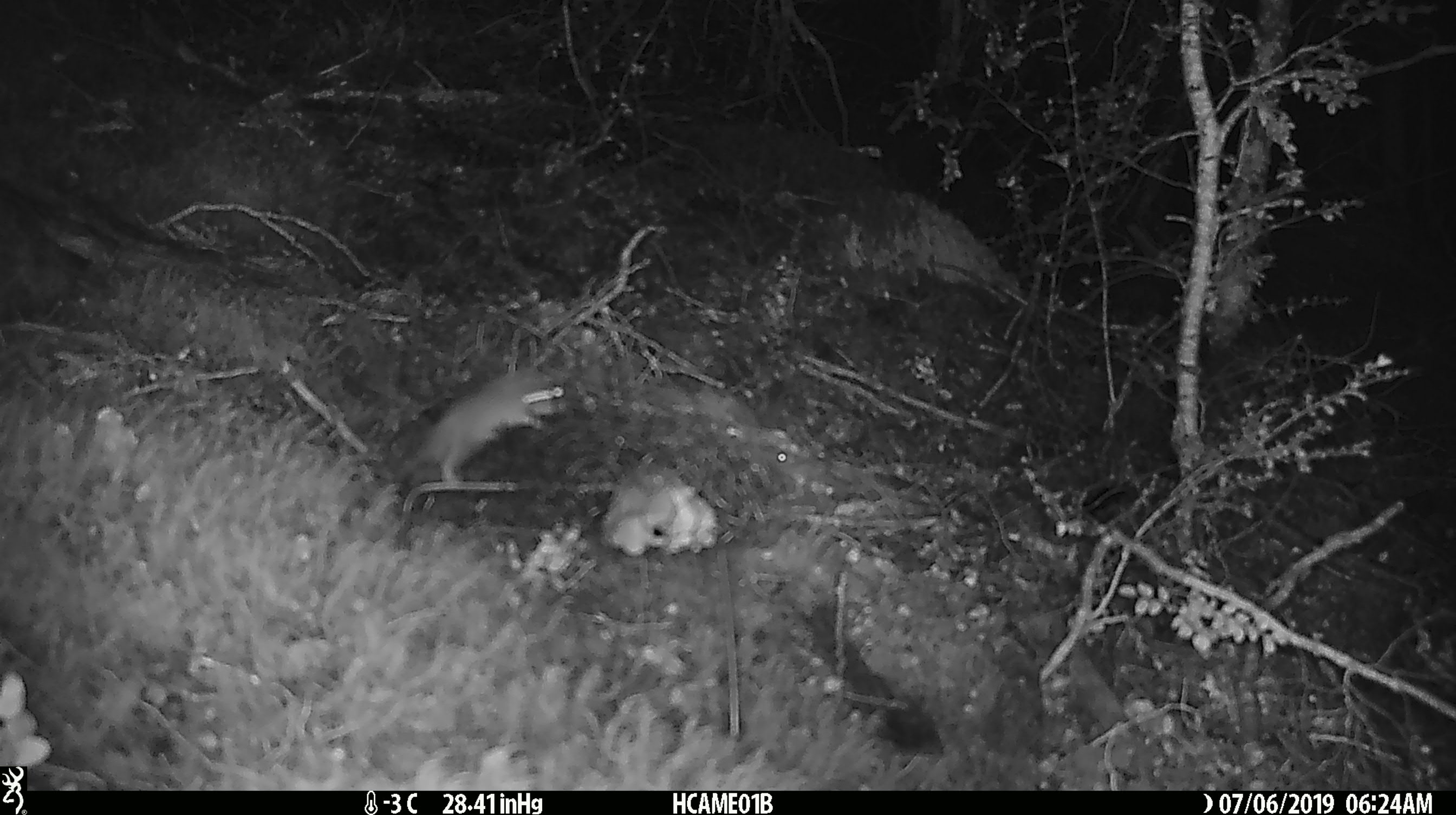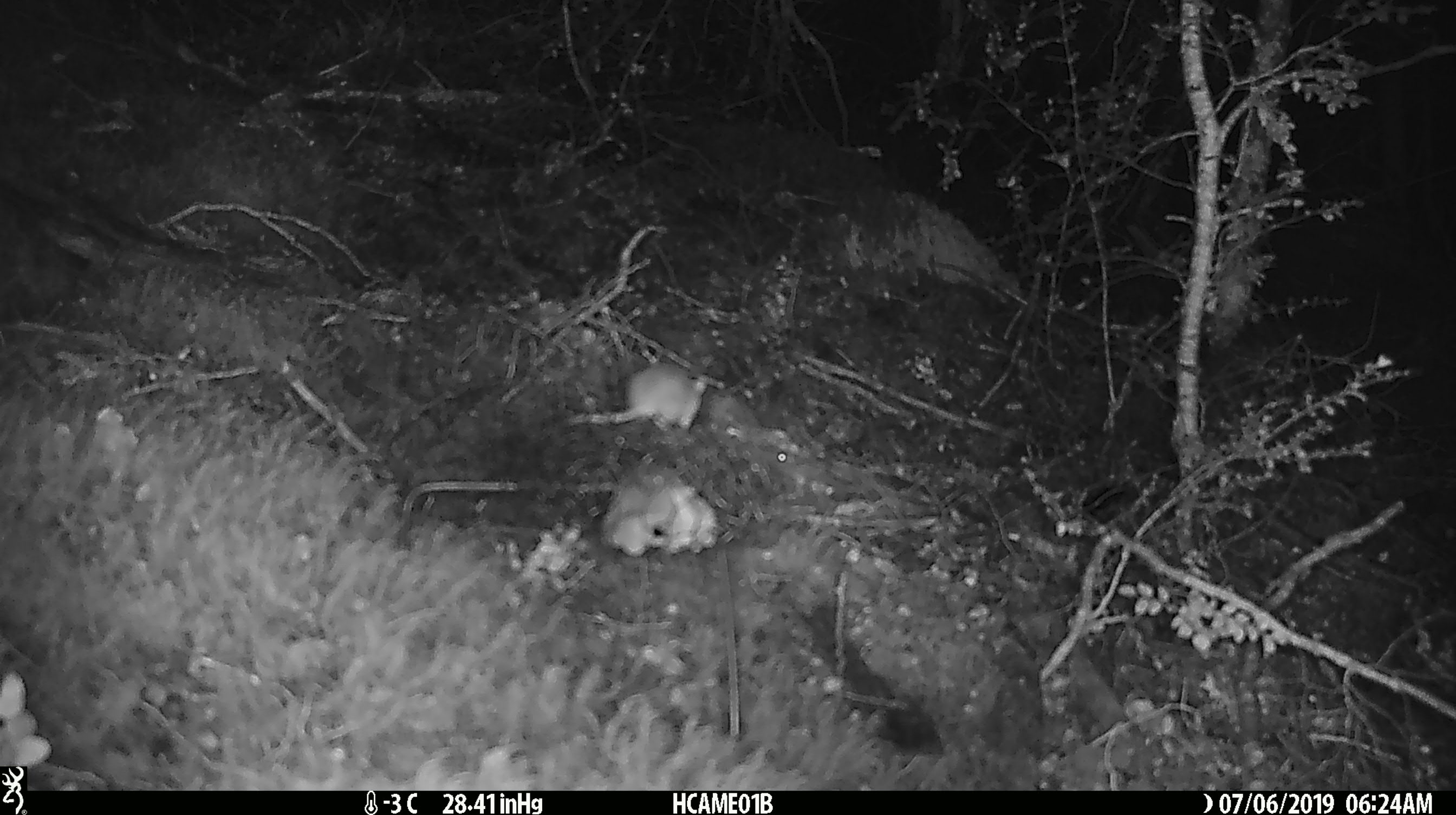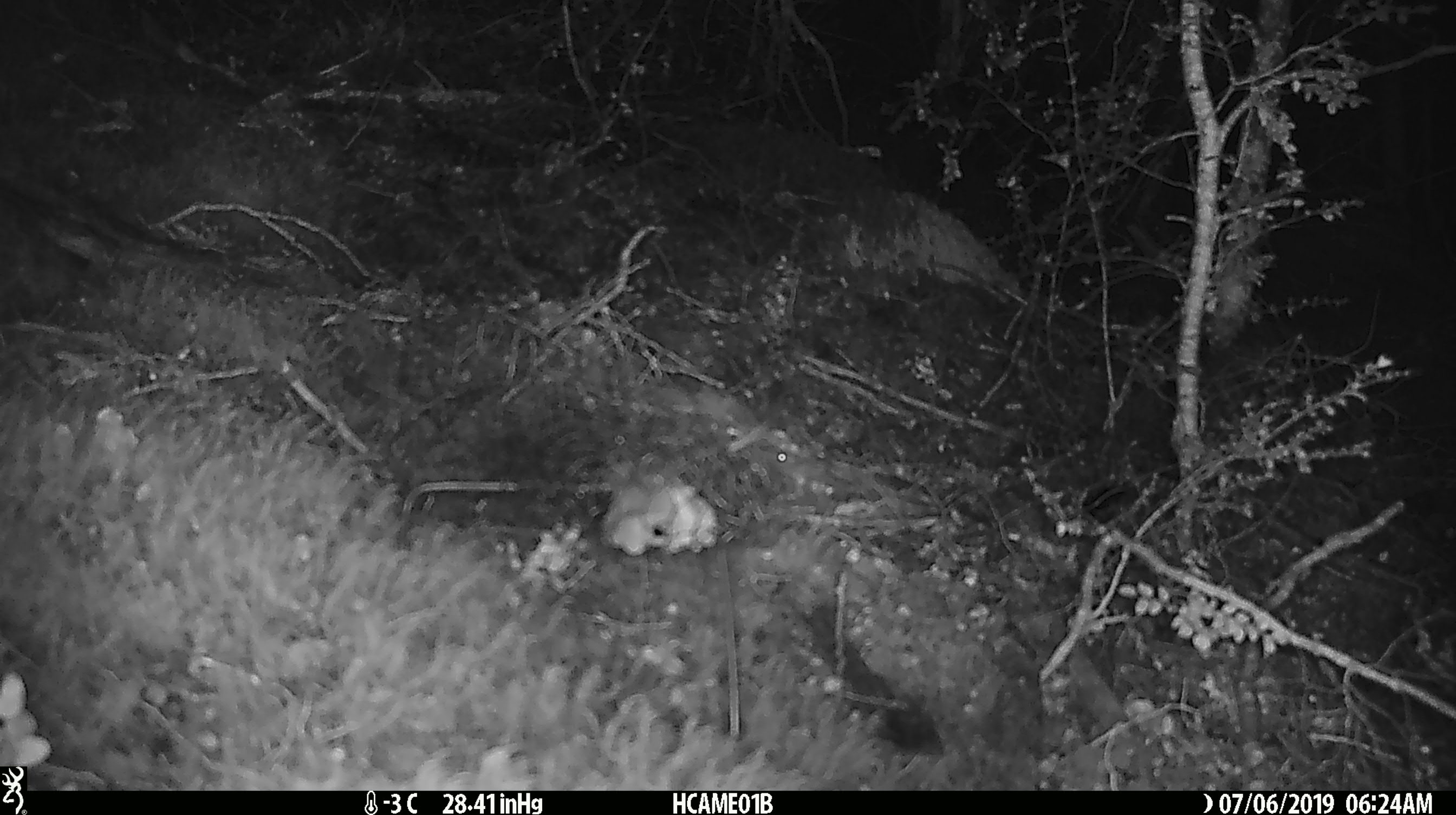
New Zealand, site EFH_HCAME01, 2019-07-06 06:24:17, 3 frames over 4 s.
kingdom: Animalia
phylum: Chordata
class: Mammalia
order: Rodentia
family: Muridae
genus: Mus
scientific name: Mus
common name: mouse